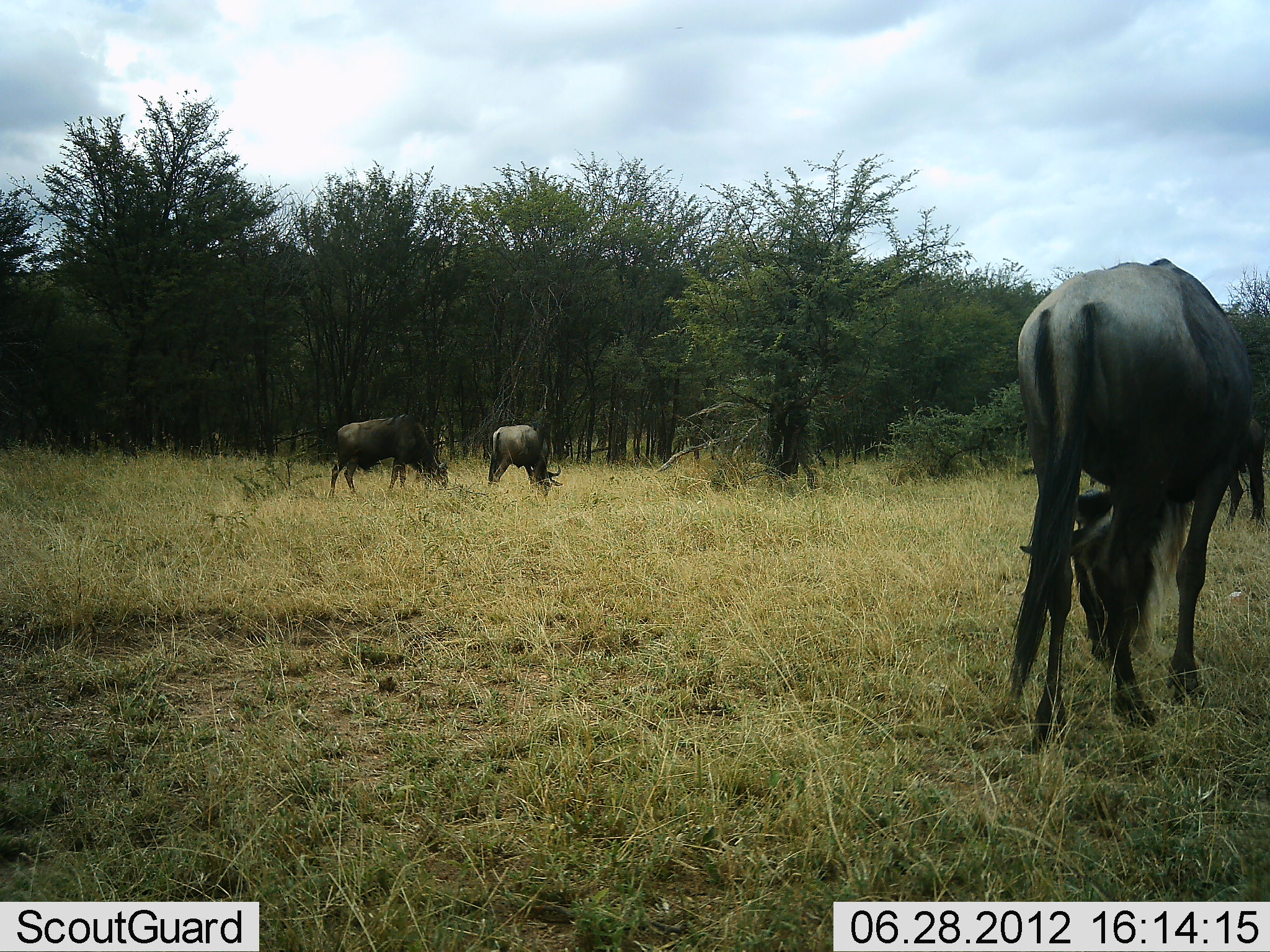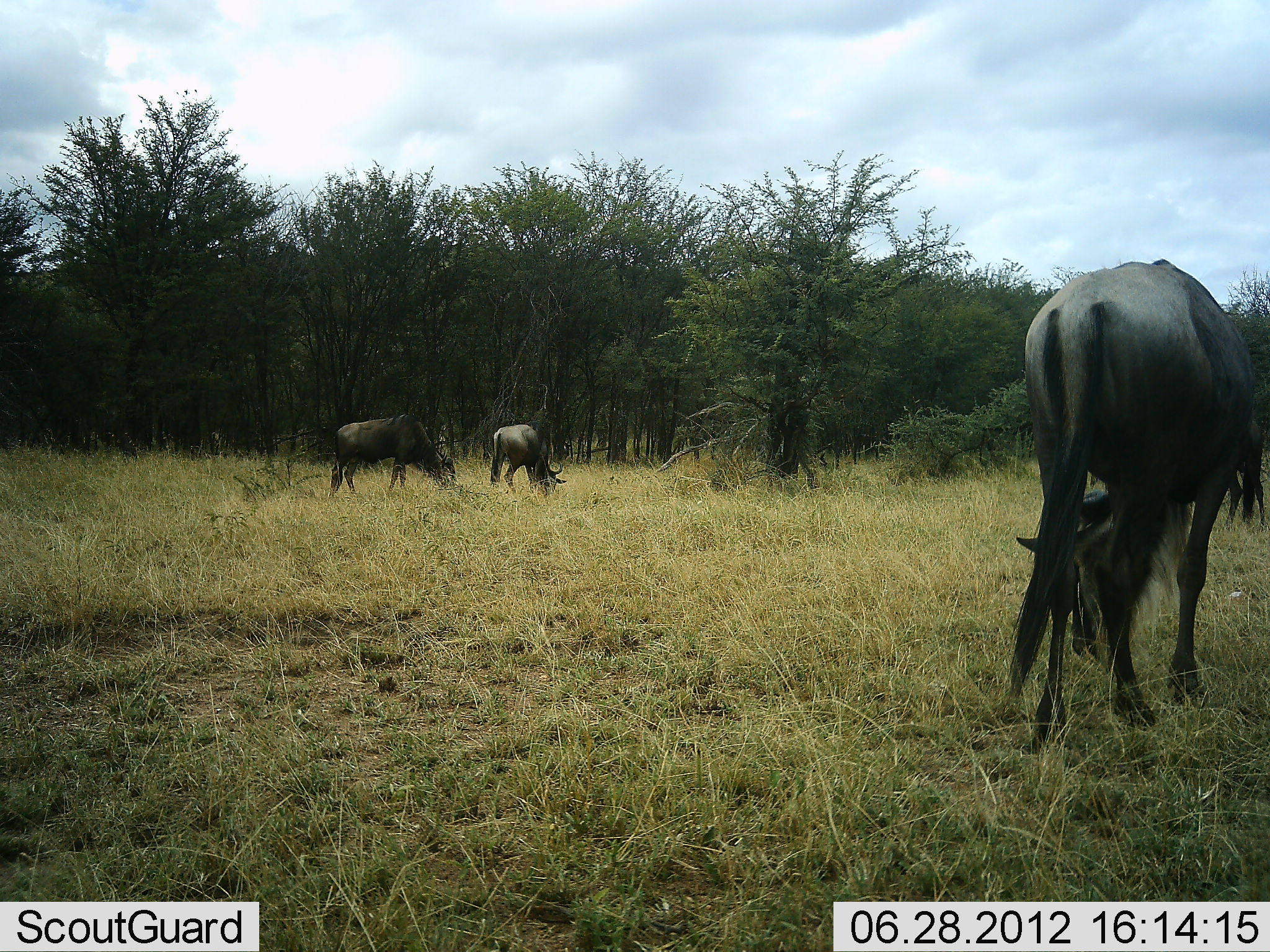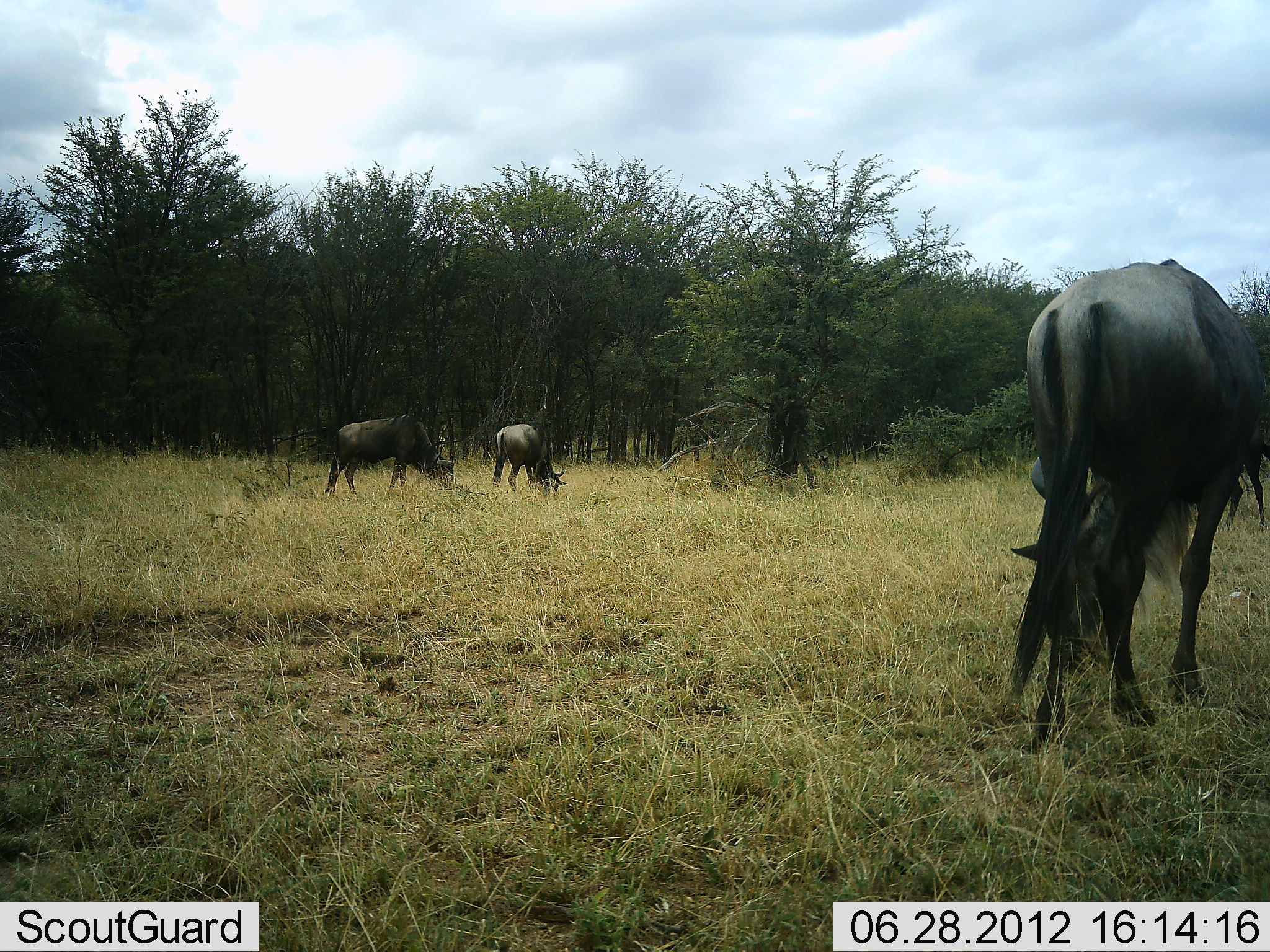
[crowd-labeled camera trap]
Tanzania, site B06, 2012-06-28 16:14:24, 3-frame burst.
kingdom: Animalia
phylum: Chordata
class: Mammalia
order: Artiodactyla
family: Bovidae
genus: Connochaetes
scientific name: Connochaetes taurinus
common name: blue wildebeest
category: wildebeest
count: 3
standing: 50%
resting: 0%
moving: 0%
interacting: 0%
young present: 0%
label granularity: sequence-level